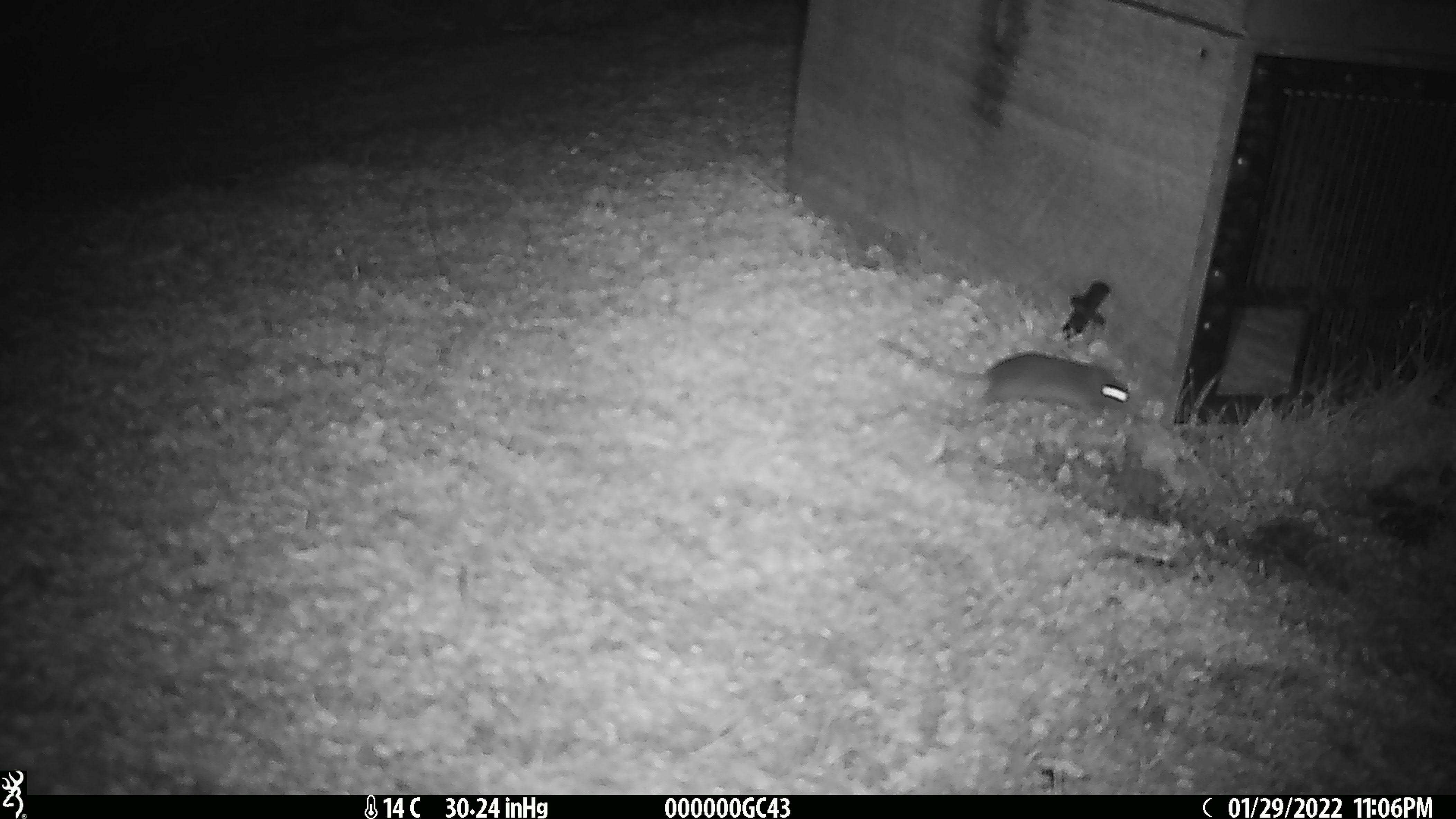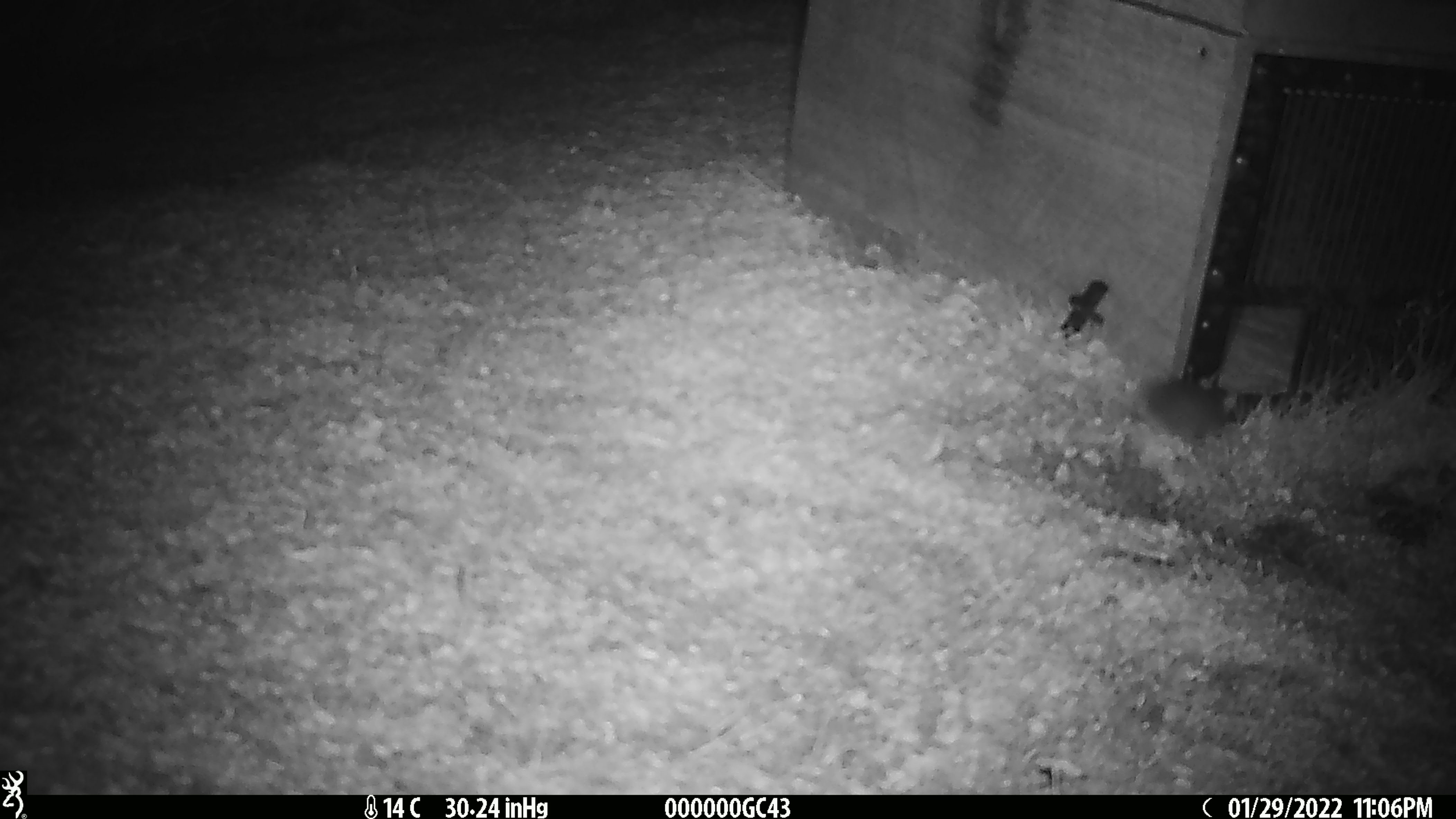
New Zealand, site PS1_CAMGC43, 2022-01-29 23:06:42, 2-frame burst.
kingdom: Animalia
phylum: Chordata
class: Mammalia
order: Rodentia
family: Muridae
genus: Mus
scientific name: Mus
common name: mouse